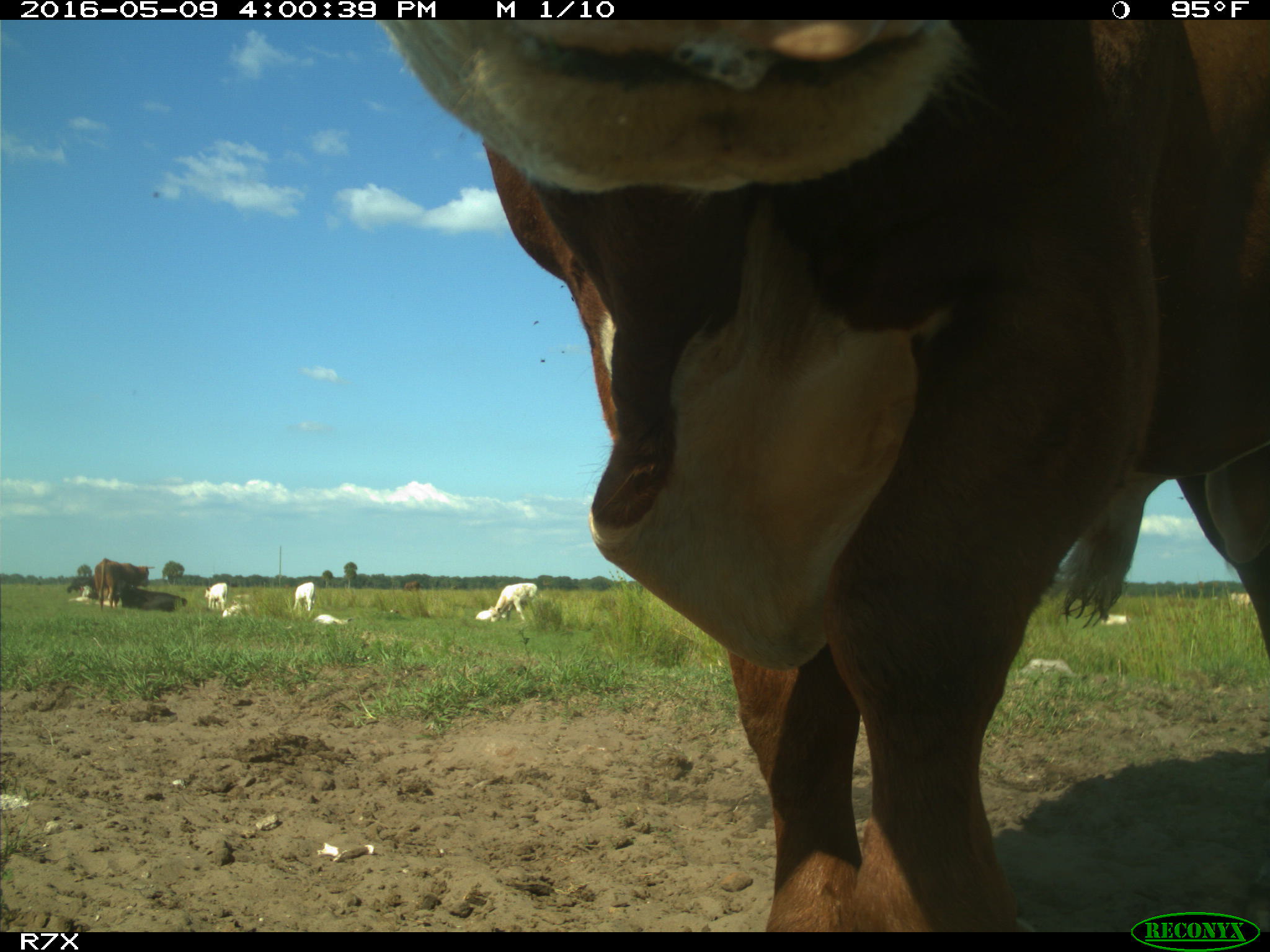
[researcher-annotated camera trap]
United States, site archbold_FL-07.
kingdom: Animalia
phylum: Chordata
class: Mammalia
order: Artiodactyla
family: Bovidae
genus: Bos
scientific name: Bos taurus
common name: domestic cow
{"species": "Bos taurus (domestic cow)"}